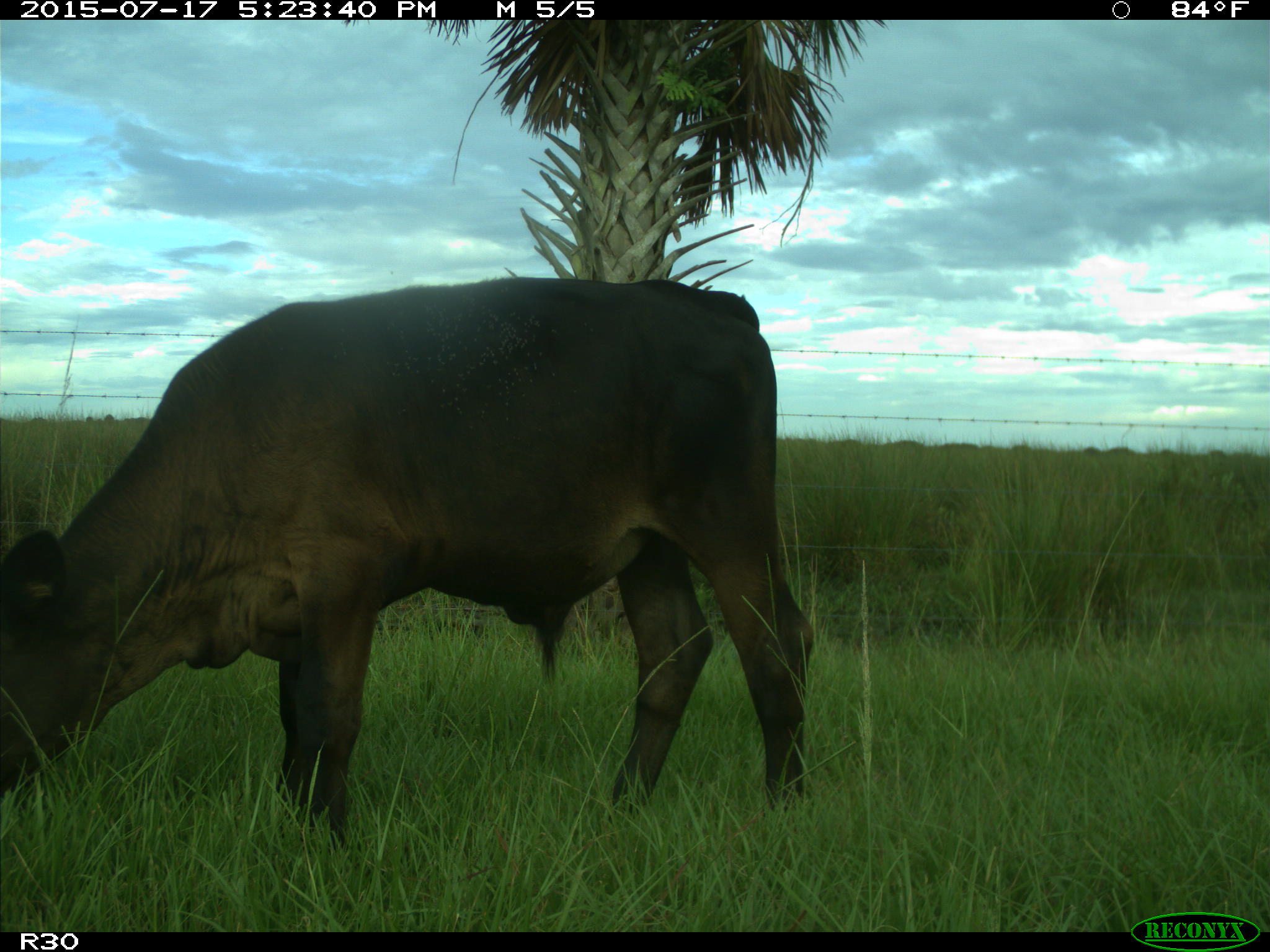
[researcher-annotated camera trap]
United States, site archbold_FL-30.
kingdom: Animalia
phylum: Chordata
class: Mammalia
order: Artiodactyla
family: Bovidae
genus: Bos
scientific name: Bos taurus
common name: domestic cow